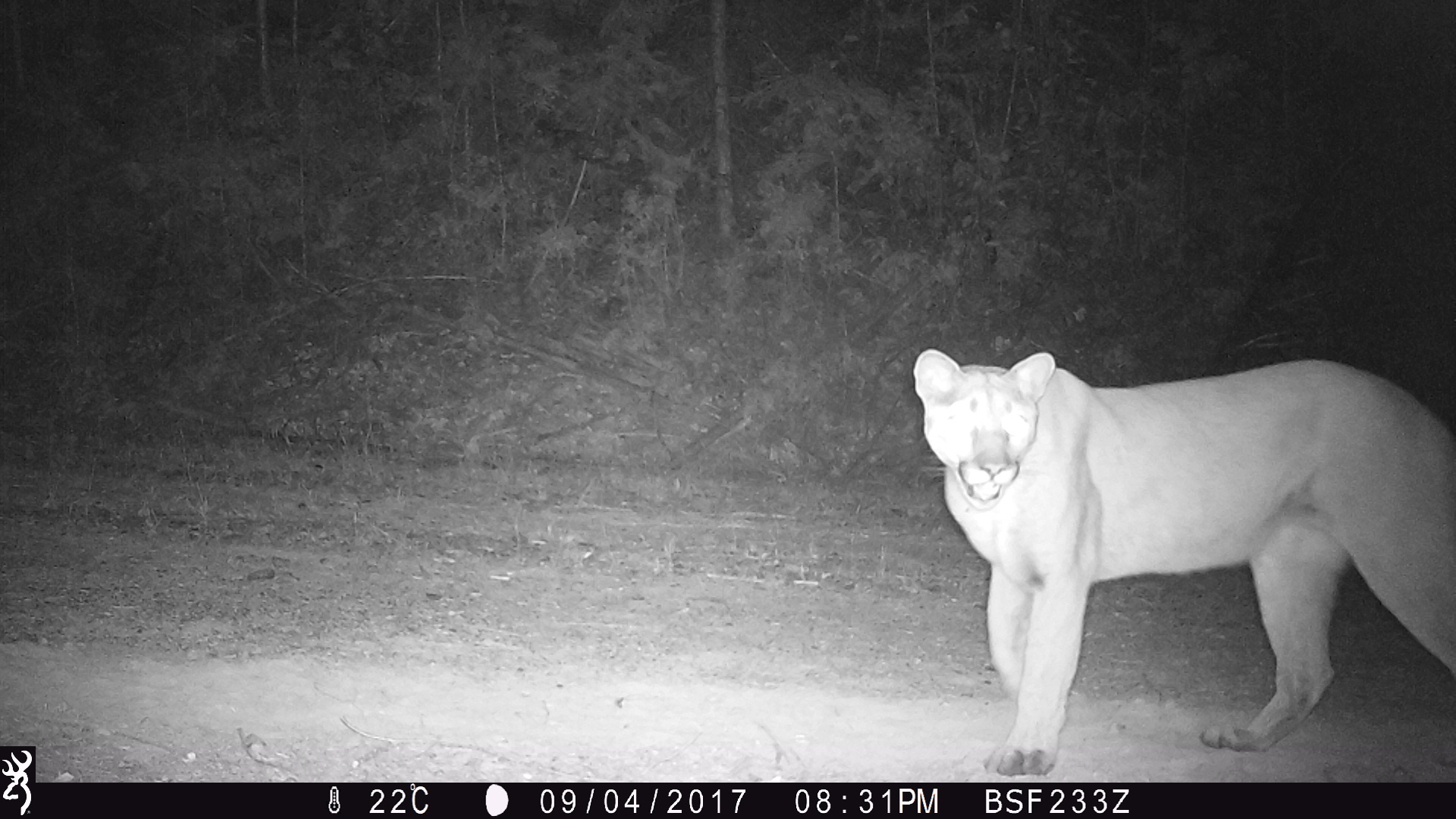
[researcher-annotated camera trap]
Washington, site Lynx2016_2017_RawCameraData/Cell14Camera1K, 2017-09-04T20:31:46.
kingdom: Animalia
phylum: Chordata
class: Mammalia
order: Carnivora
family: Felidae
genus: Puma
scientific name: Puma concolor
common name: mountain lion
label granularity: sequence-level